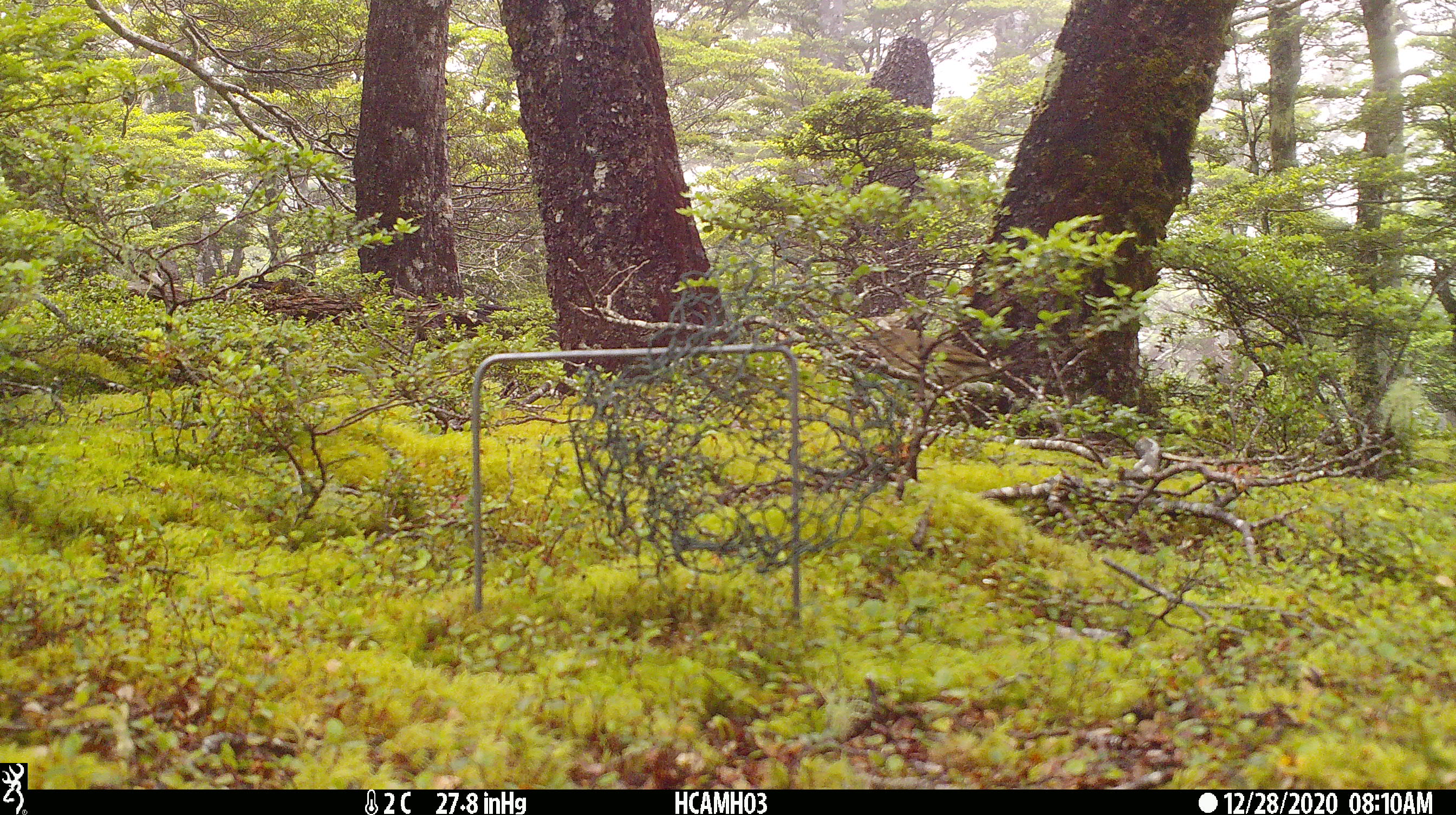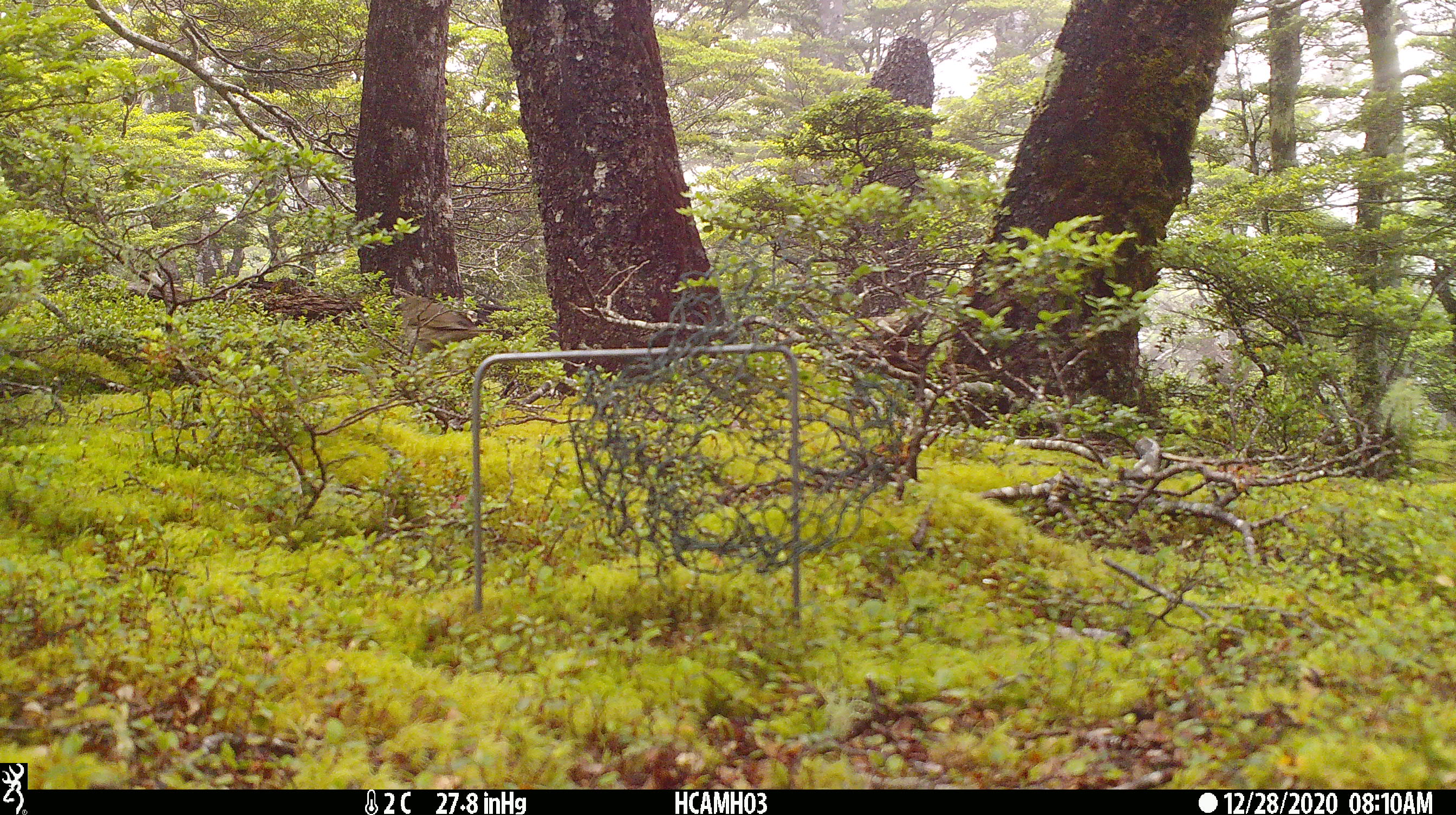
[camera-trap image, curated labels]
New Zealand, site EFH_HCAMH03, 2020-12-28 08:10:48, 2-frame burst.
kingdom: Animalia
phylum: Chordata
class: Aves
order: Passeriformes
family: Turdidae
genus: Turdus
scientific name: Turdus philomelos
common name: song thrush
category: thrush